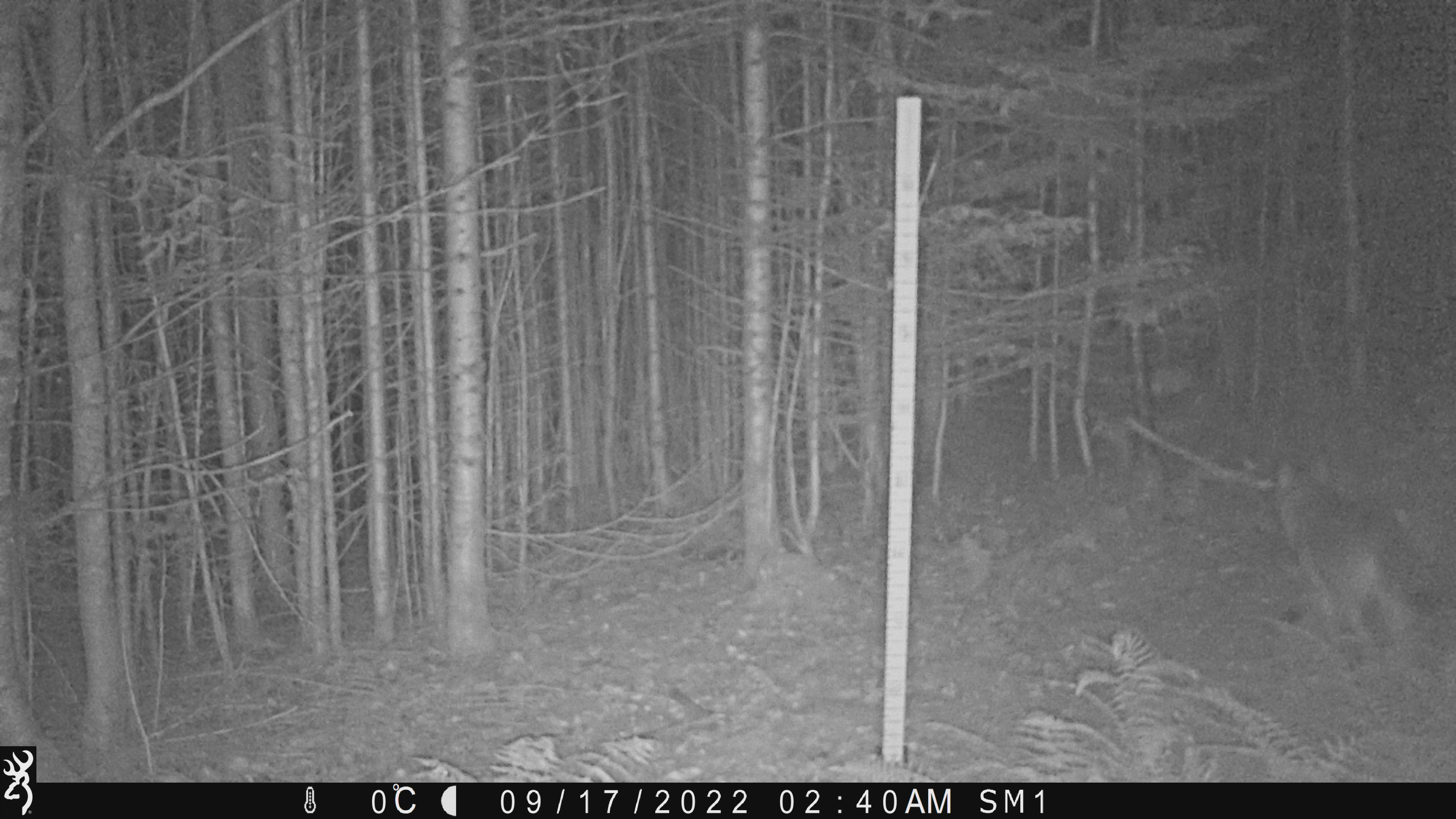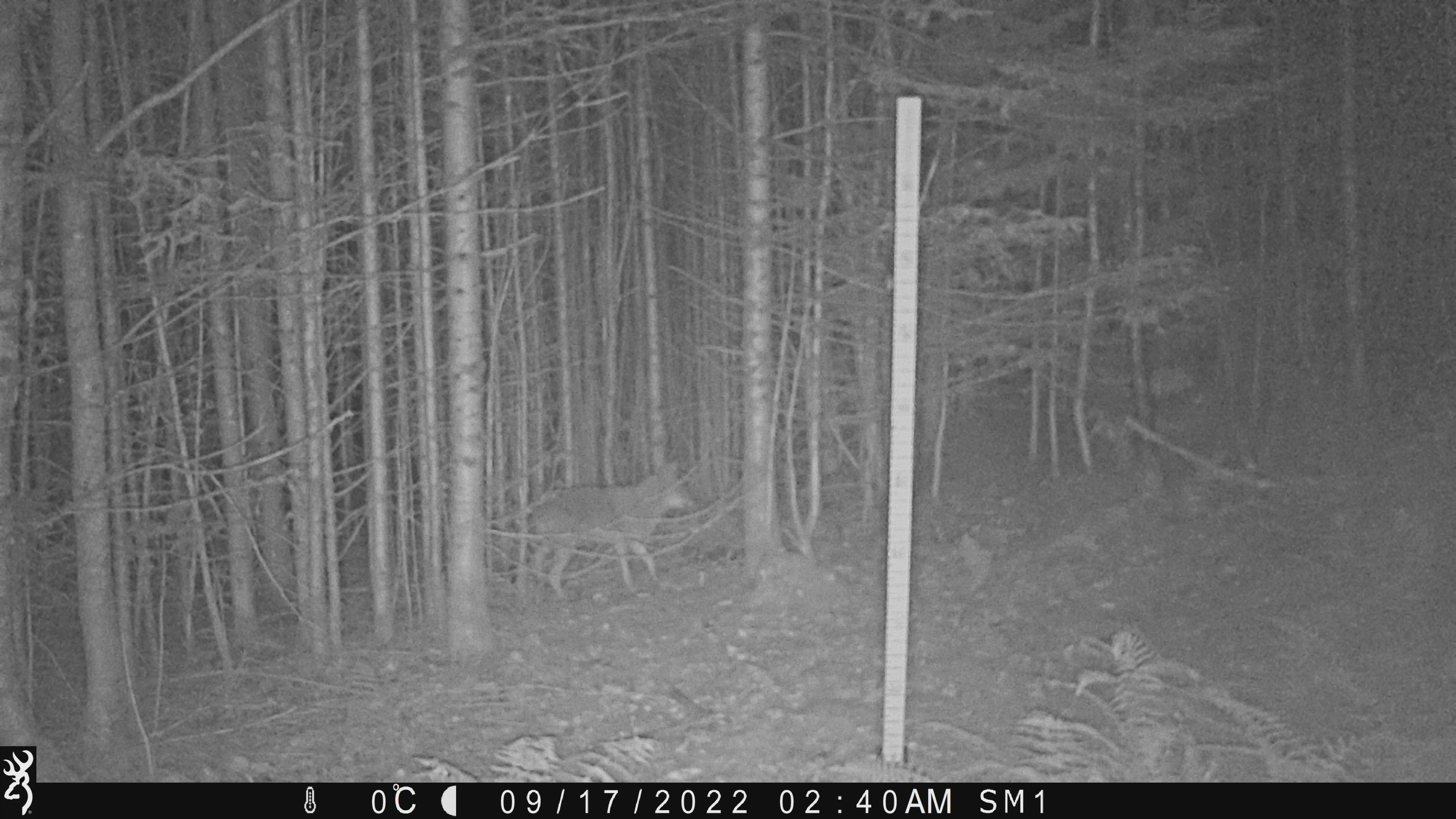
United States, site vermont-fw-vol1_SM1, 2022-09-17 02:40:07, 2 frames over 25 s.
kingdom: Animalia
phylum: Chordata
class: Mammalia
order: Carnivora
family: Canidae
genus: Canis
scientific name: Canis latrans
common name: coyote